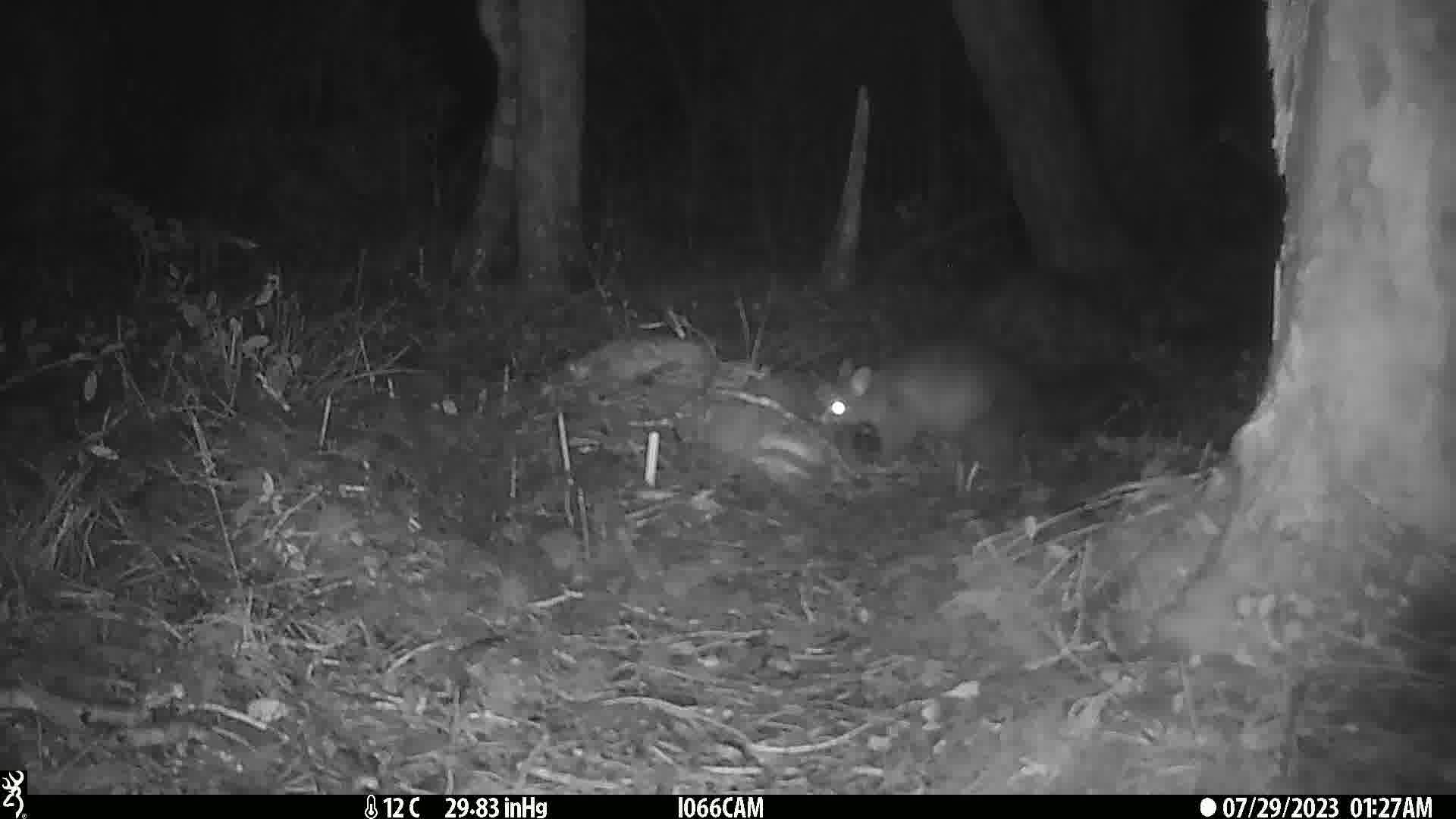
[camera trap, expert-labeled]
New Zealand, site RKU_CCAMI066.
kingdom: Animalia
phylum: Chordata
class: Mammalia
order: Diprotodontia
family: Phalangeridae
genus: Trichosurus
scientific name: Trichosurus vulpecula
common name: common brushtail possum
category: possum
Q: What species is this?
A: Possum (common brushtail possum) (Trichosurus vulpecula).